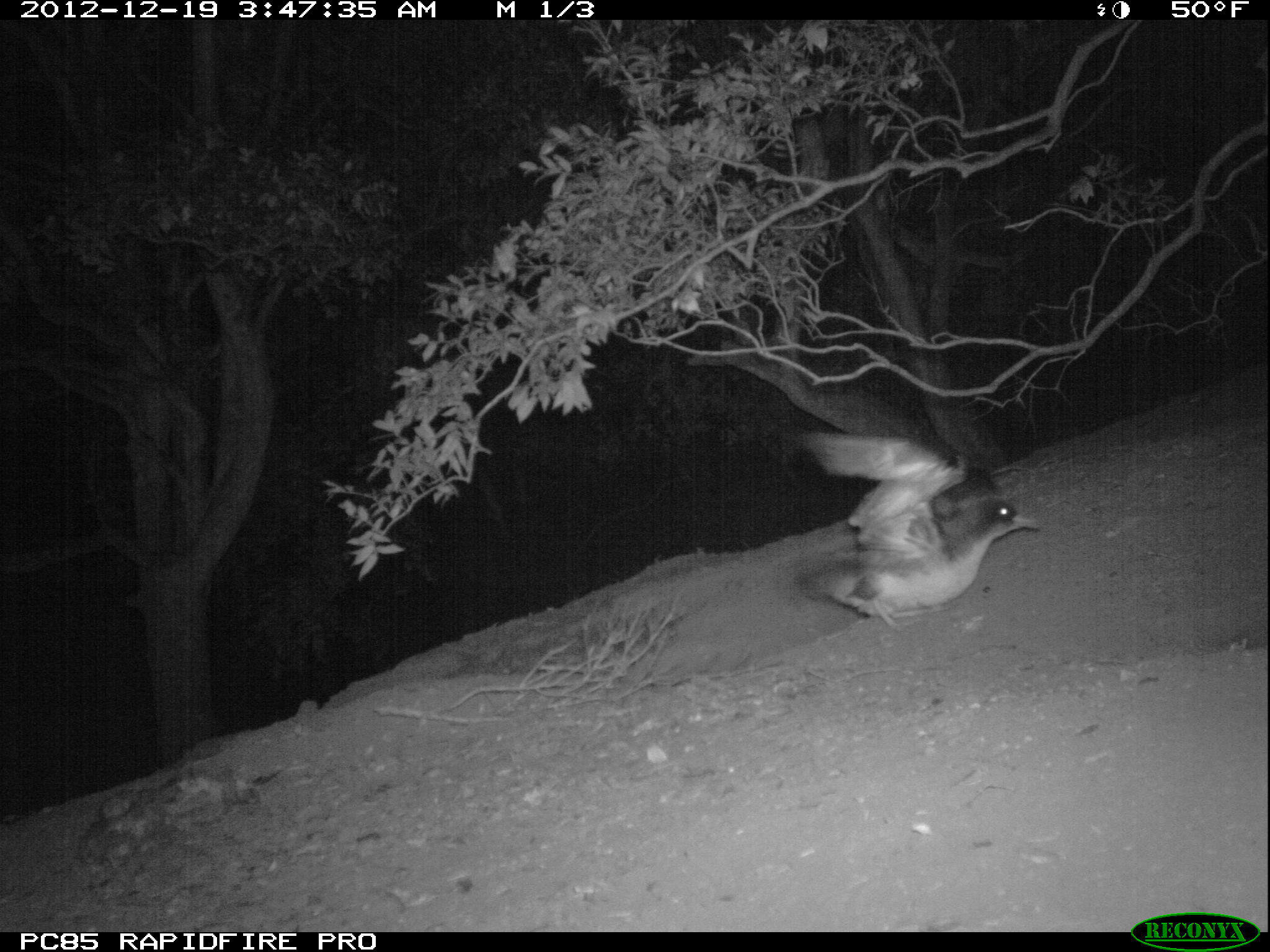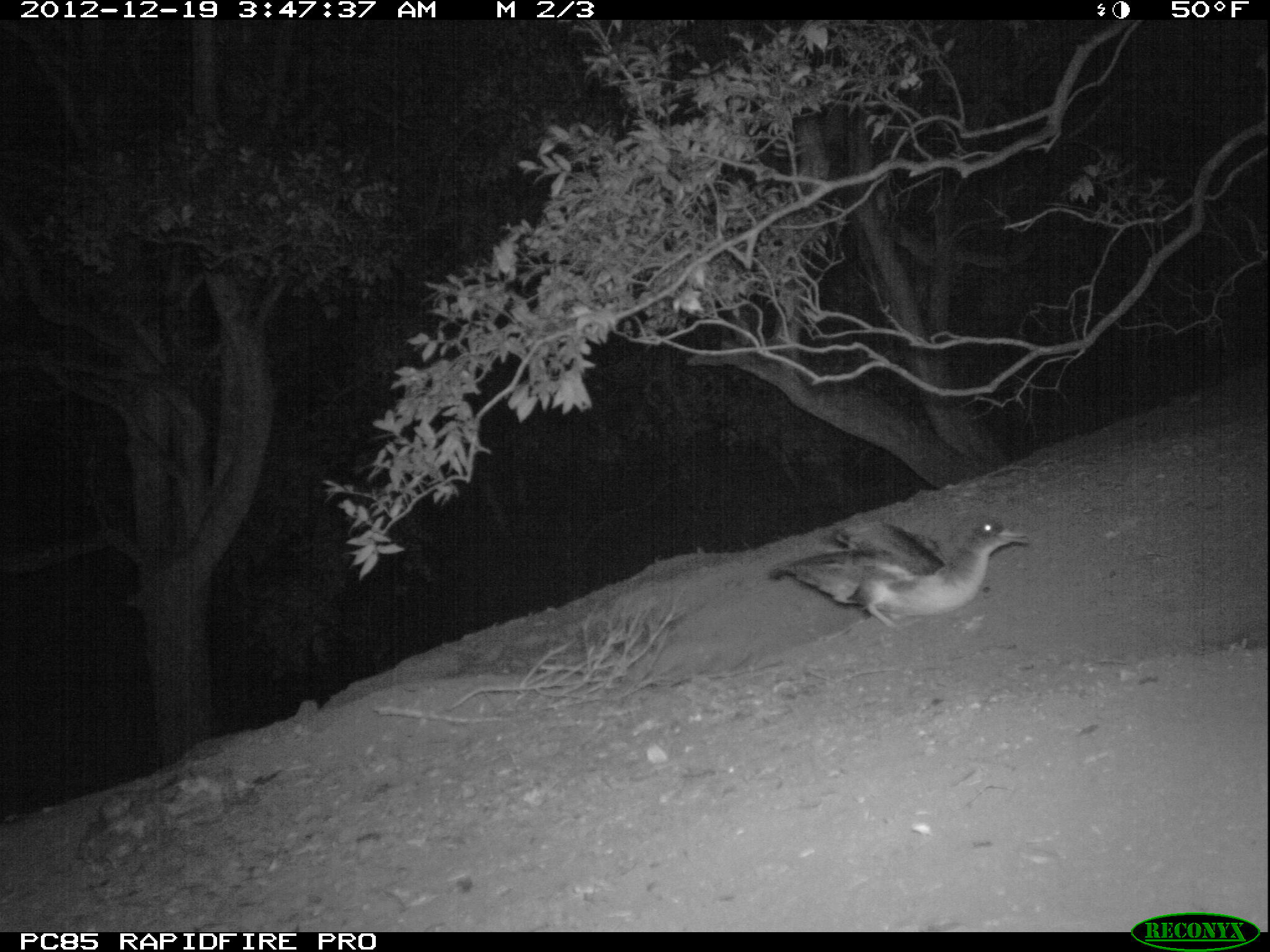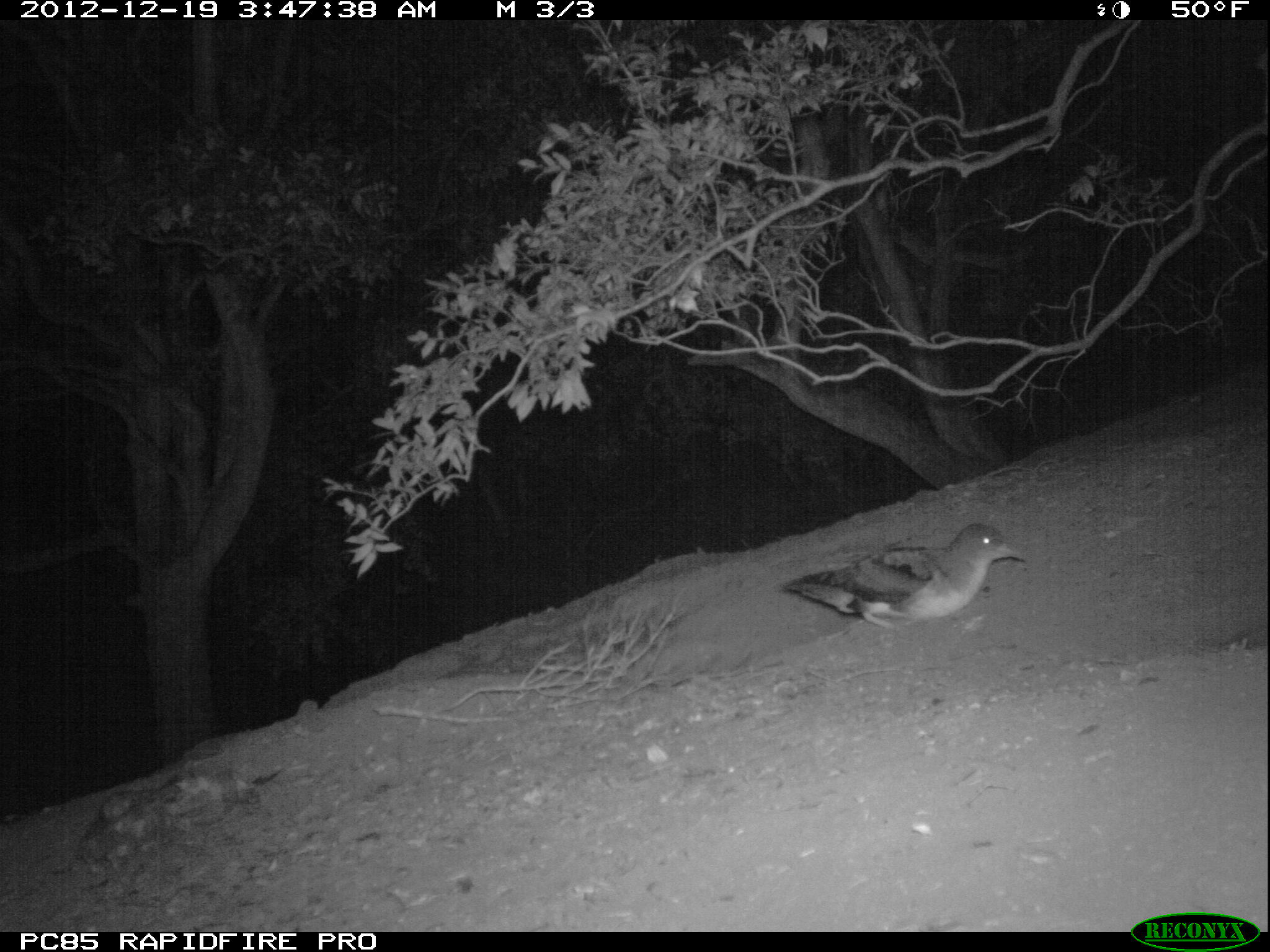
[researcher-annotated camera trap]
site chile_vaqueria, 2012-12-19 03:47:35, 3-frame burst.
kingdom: Animalia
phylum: Chordata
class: Aves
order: Procellariiformes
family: Procellariidae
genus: Calonectris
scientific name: Calonectris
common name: shearwater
Shearwater (Calonectris).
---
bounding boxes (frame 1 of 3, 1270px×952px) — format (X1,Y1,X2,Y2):
shearwater: (786,431,1042,627)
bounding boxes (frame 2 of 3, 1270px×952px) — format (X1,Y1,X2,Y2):
shearwater: (768,516,1033,637)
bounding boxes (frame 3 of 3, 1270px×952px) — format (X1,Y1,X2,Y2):
shearwater: (783,520,1026,640)